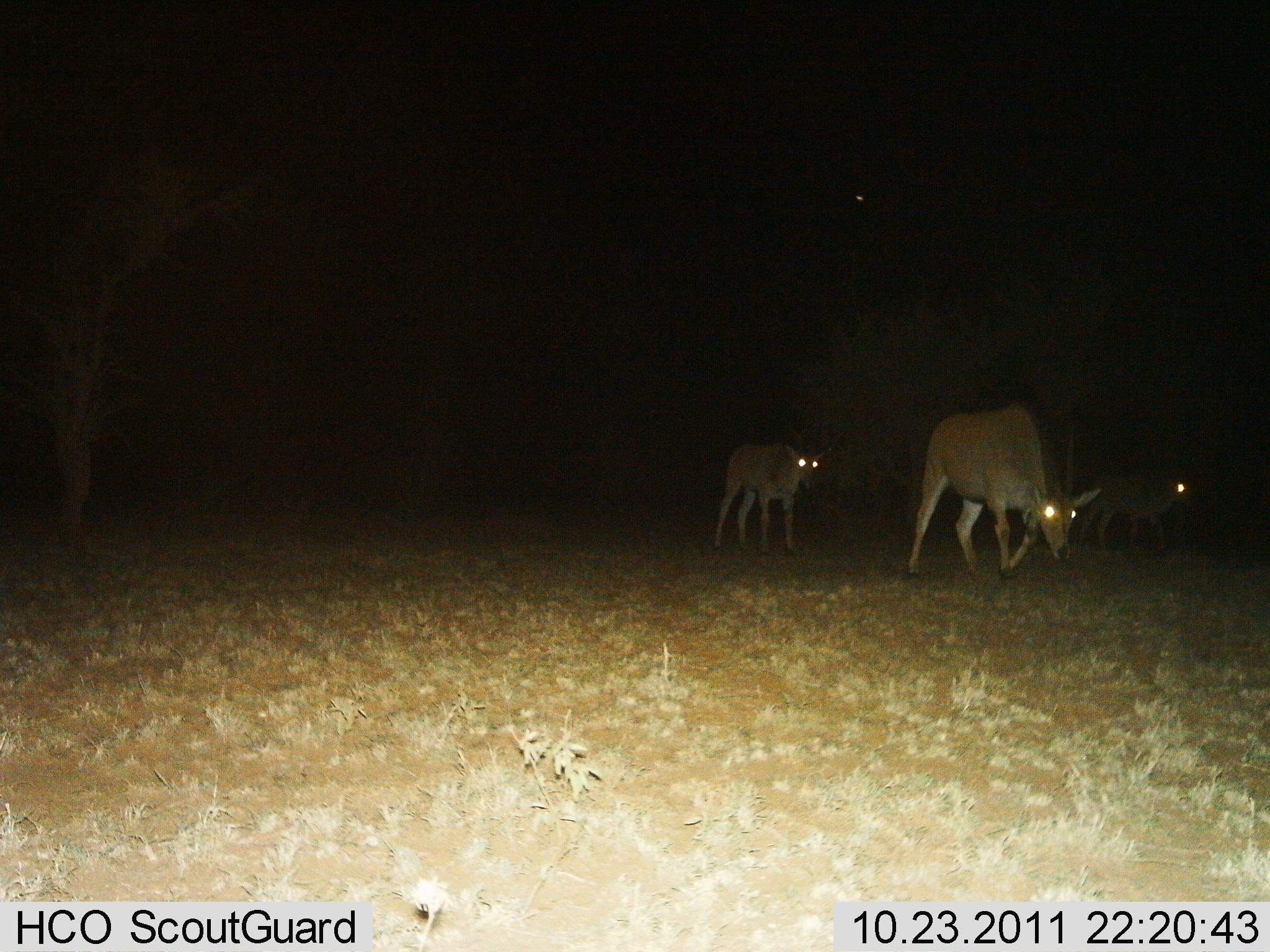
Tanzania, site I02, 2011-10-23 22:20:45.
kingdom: Animalia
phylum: Chordata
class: Mammalia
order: Artiodactyla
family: Bovidae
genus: Tragelaphus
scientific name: Tragelaphus oryx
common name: eland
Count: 3.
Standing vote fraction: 10%.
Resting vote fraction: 0%.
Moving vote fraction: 90%.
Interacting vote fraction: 0%.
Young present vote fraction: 20%.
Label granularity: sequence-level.